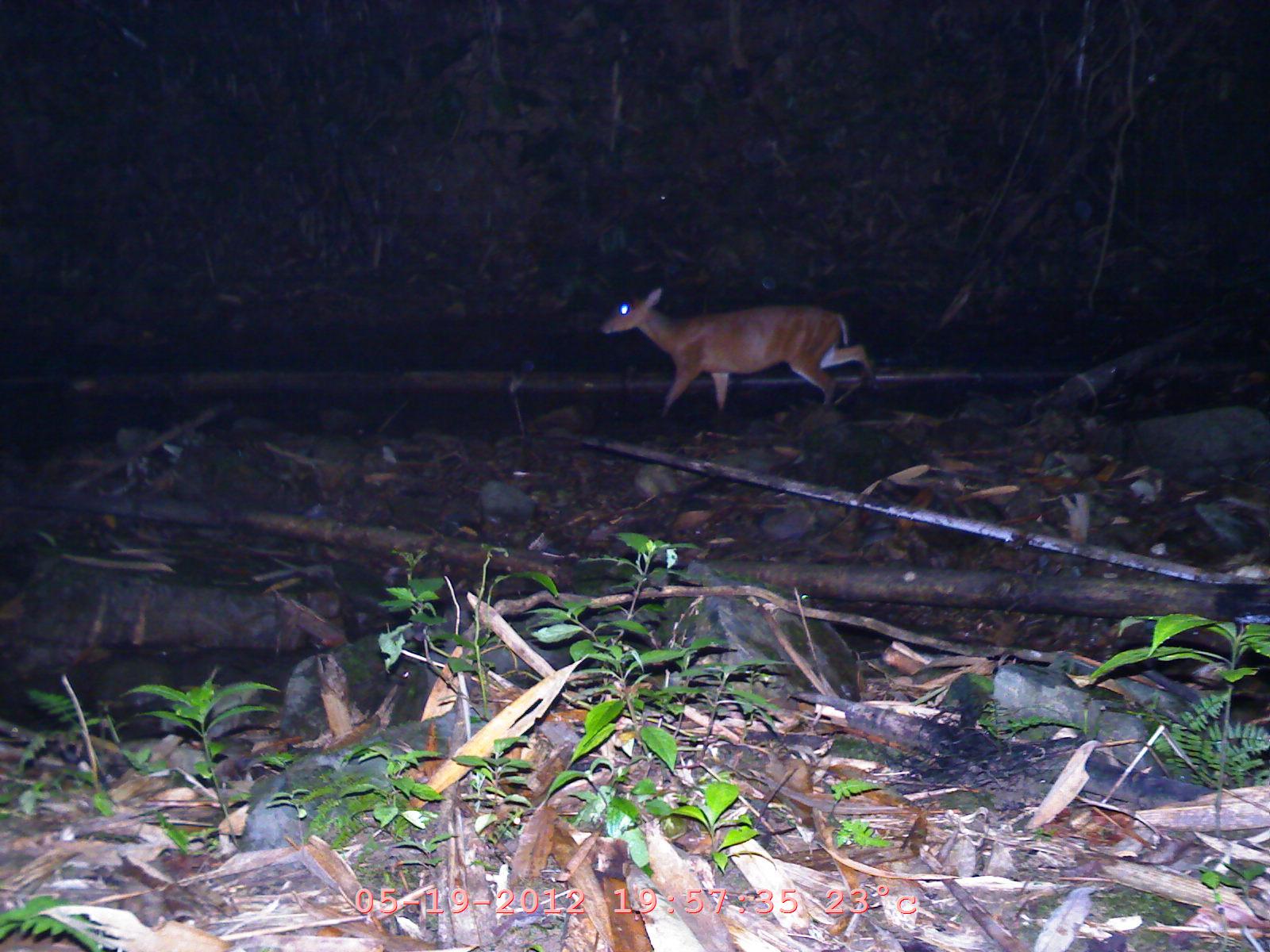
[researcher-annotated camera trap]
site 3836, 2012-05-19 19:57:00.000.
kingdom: Animalia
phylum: Chordata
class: Mammalia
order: Artiodactyla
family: Cervidae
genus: Muntiacus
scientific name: Muntiacus muntjak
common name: southern red muntjac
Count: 1.